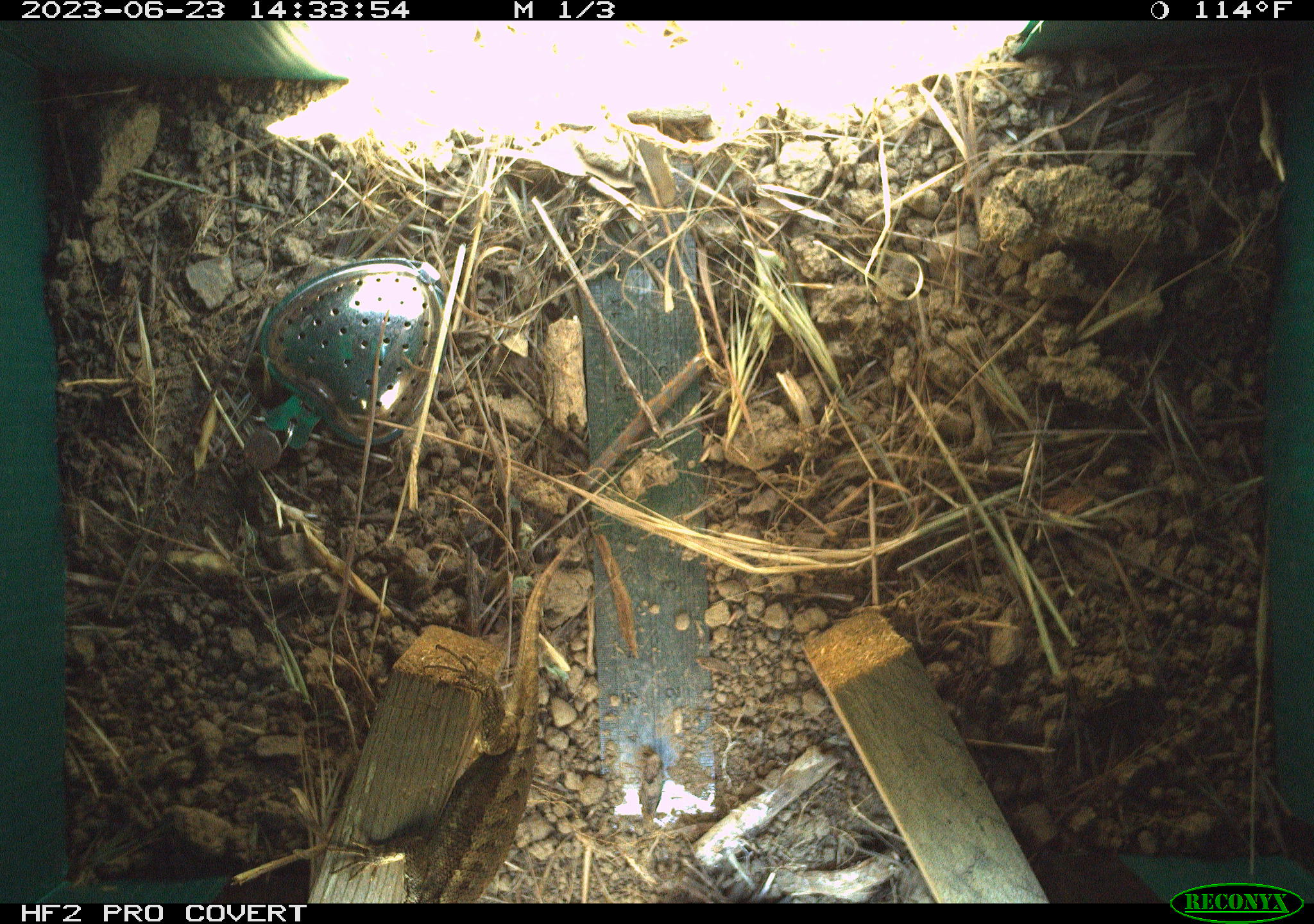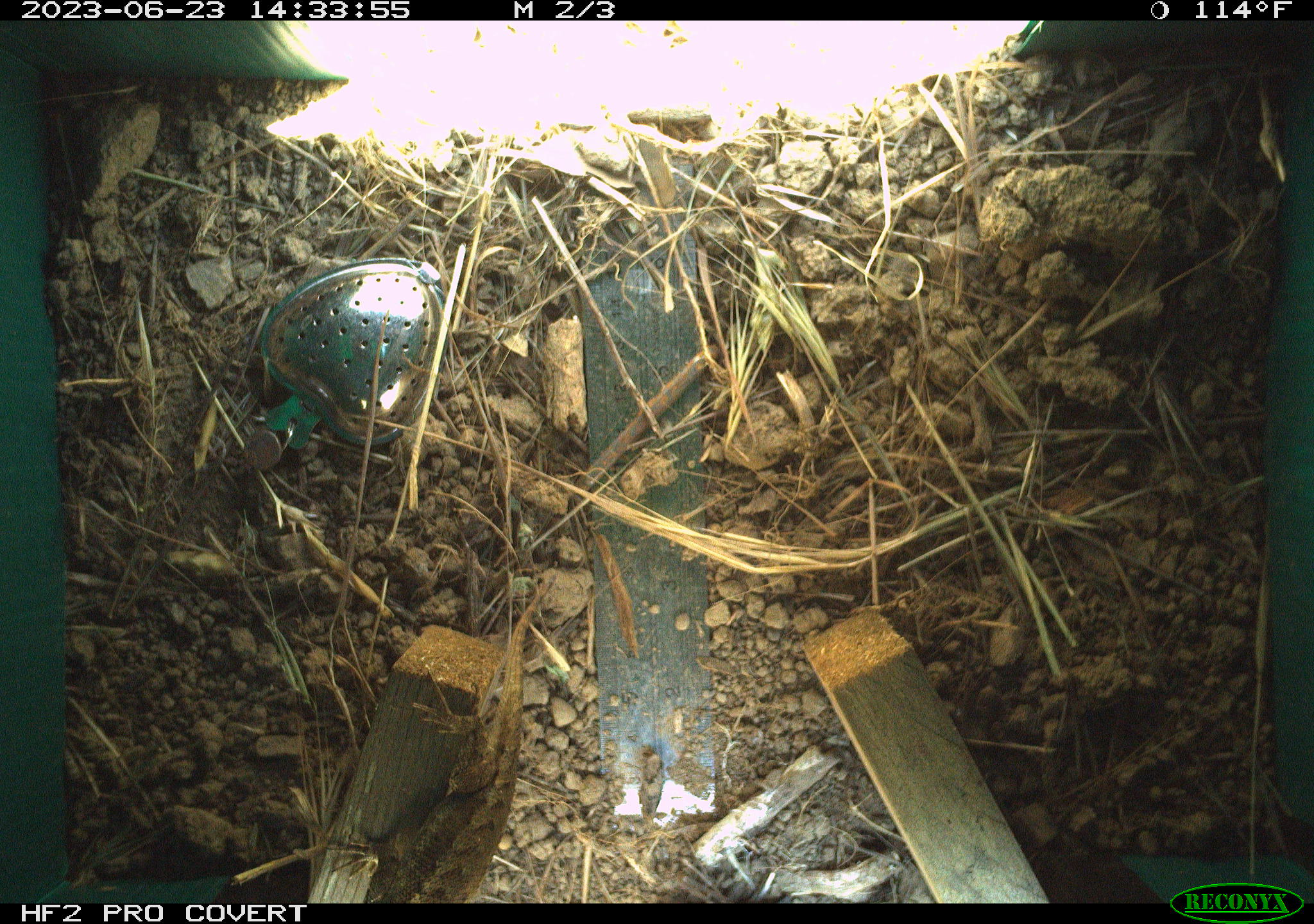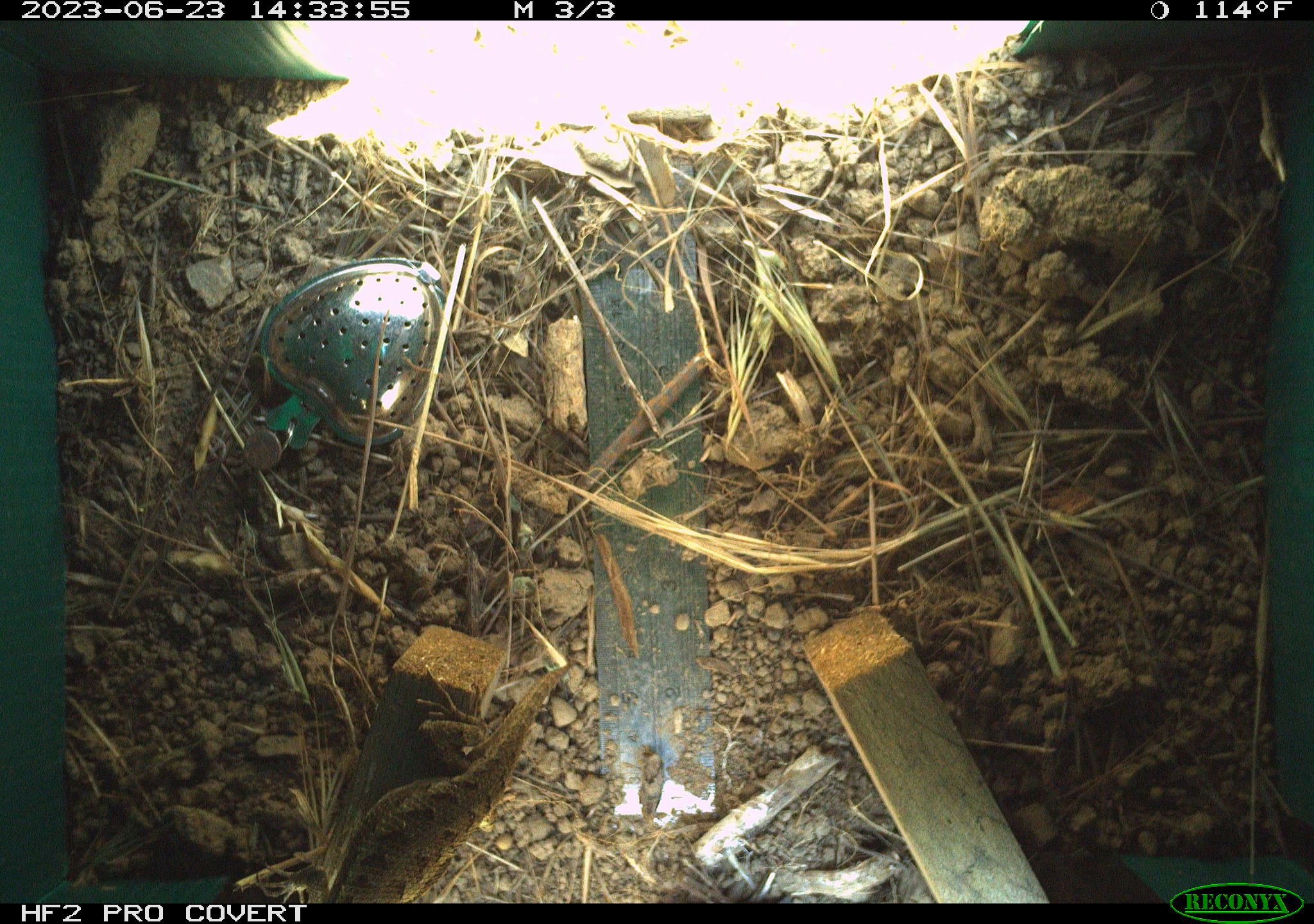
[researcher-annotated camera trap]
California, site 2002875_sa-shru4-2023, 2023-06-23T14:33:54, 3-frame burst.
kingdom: Animalia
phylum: Chordata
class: Reptilia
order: Squamata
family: Phrynosomatidae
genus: Sceloporus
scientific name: Sceloporus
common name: spiny lizards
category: sceloporus species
Sceloporus species (spiny lizards) (Sceloporus).